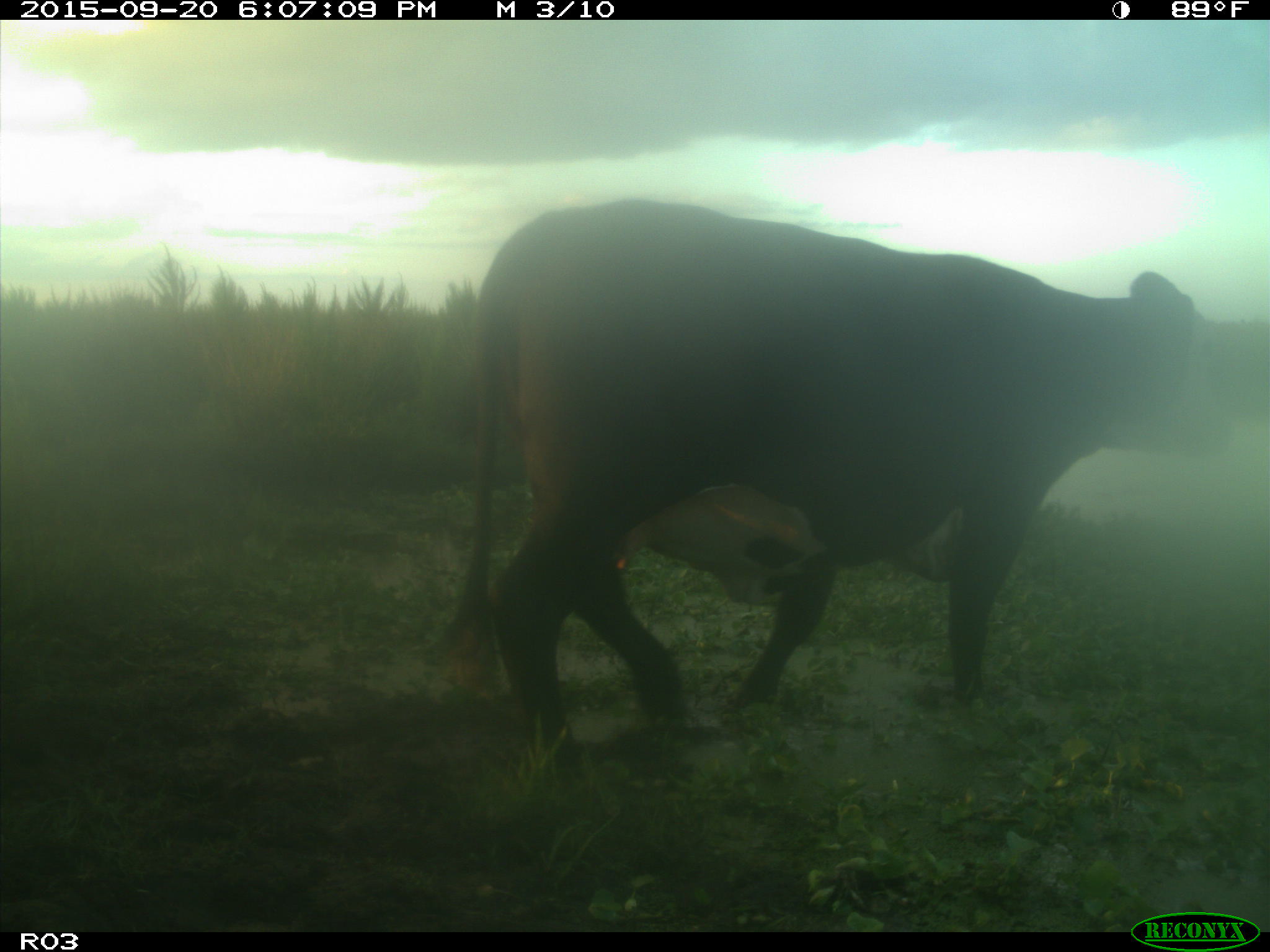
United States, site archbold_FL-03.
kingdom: Animalia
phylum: Chordata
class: Mammalia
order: Artiodactyla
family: Bovidae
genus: Bos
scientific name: Bos taurus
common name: domestic cow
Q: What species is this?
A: Bos taurus (domestic cow).